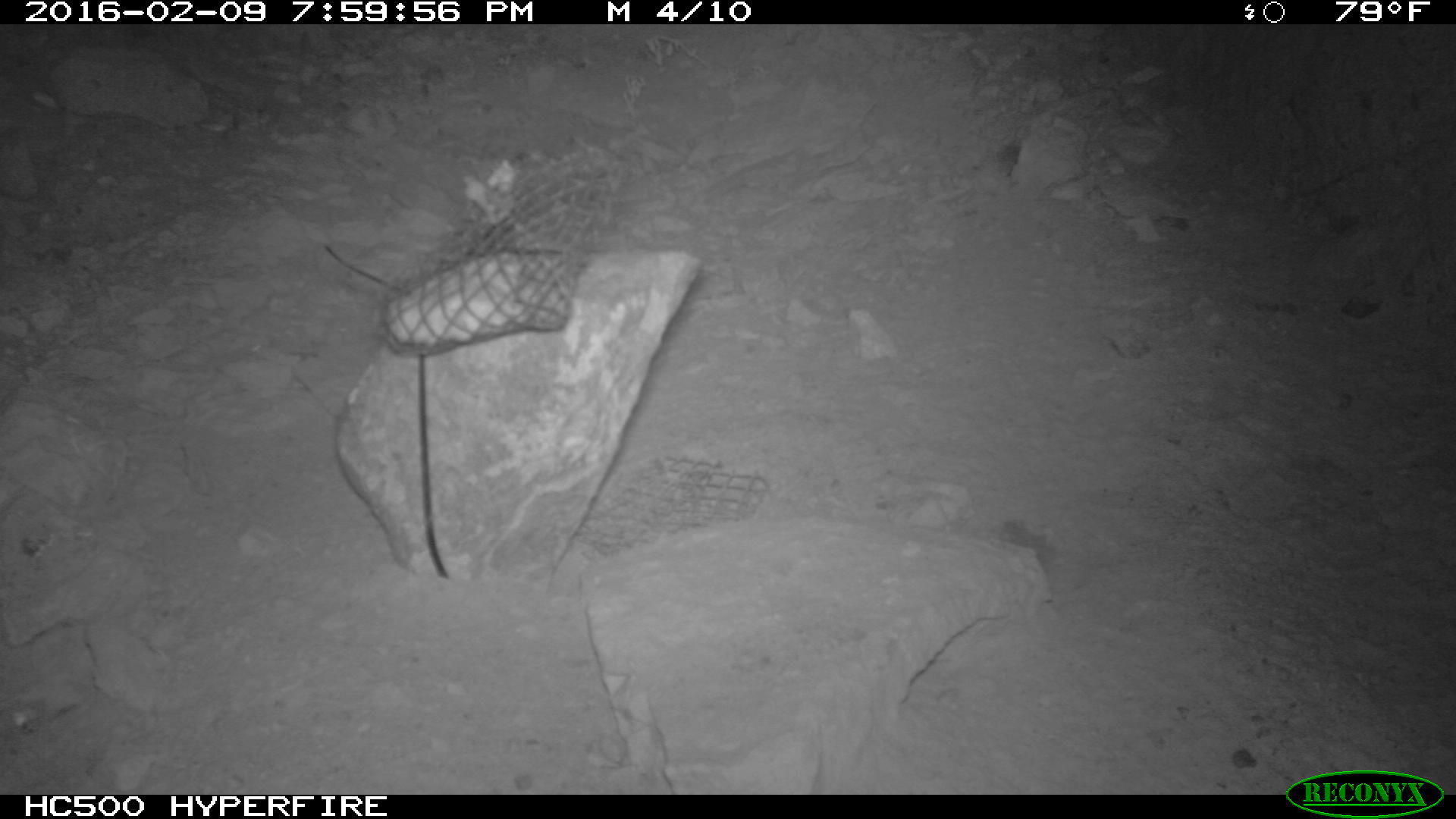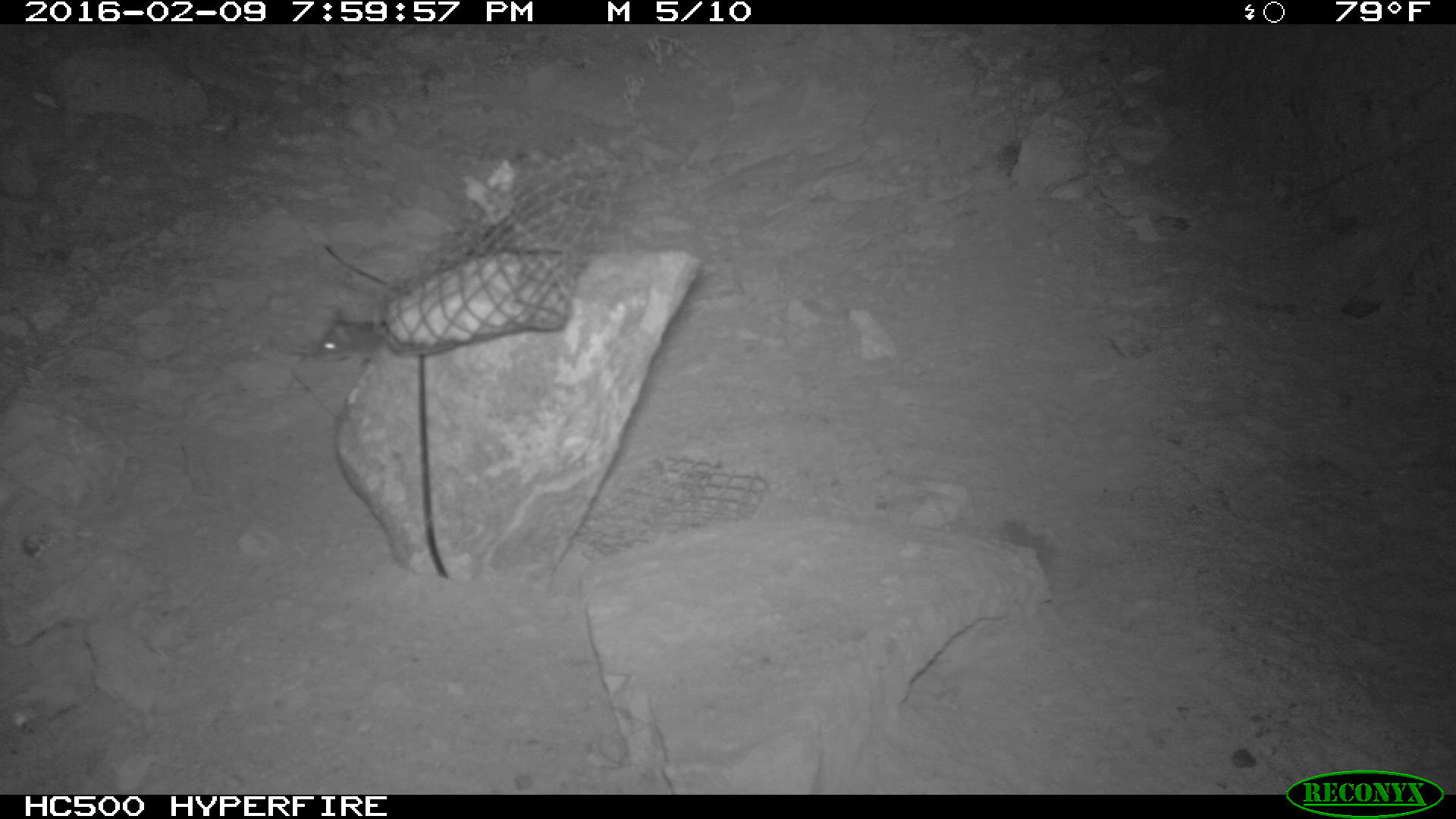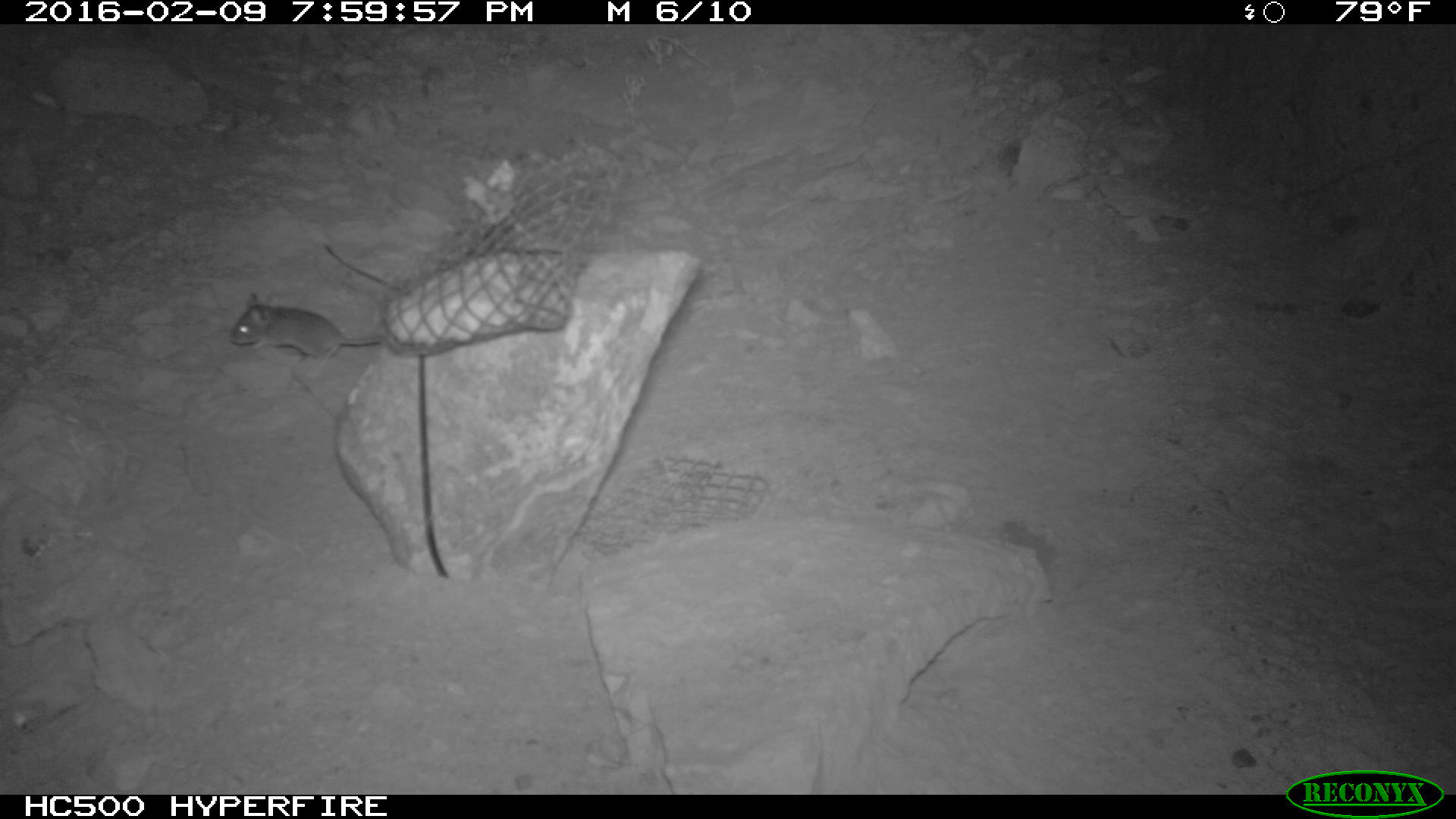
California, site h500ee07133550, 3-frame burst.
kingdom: Animalia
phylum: Chordata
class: Mammalia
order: Rodentia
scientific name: Rodentia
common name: rodent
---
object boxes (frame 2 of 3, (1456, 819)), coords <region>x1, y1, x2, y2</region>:
rodent: <region>315, 307, 384, 353</region>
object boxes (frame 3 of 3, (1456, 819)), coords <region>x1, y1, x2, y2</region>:
rodent: <region>228, 288, 384, 379</region>